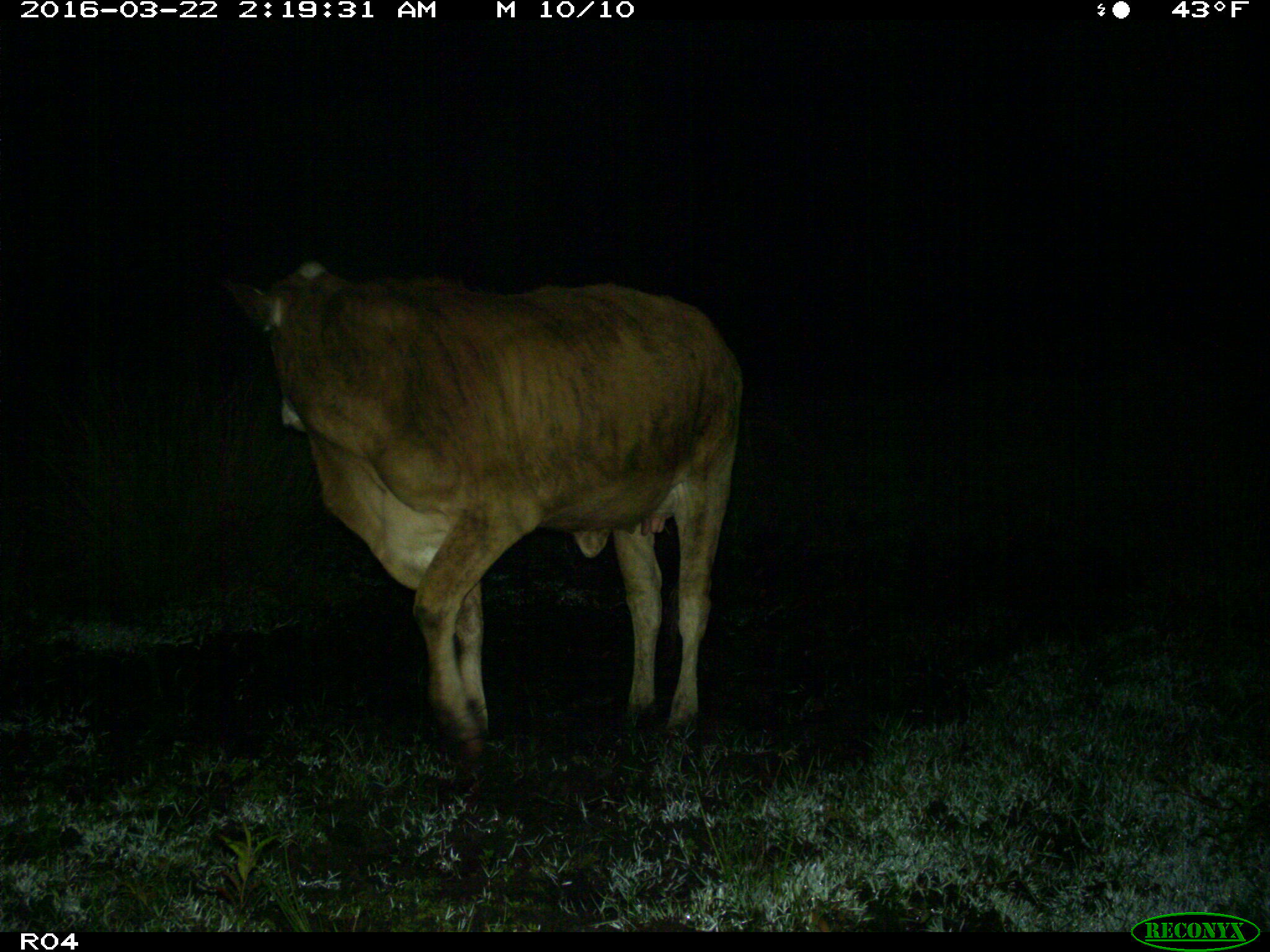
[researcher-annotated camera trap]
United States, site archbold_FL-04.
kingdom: Animalia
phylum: Chordata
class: Mammalia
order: Artiodactyla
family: Bovidae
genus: Bos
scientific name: Bos taurus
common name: domestic cow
Bos taurus (domestic cow).